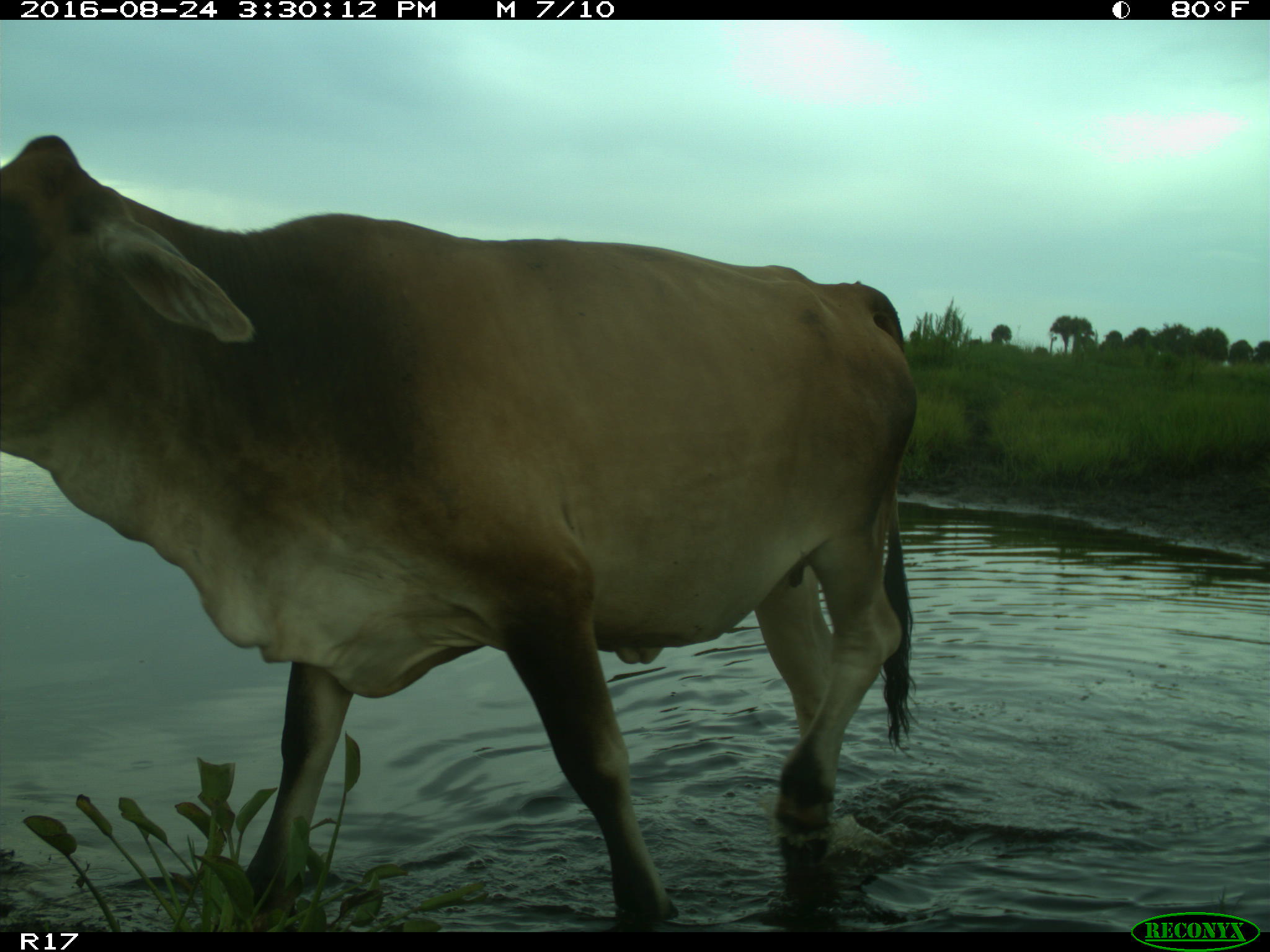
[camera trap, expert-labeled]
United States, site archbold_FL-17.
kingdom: Animalia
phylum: Chordata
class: Mammalia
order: Artiodactyla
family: Bovidae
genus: Bos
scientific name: Bos taurus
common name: domestic cow